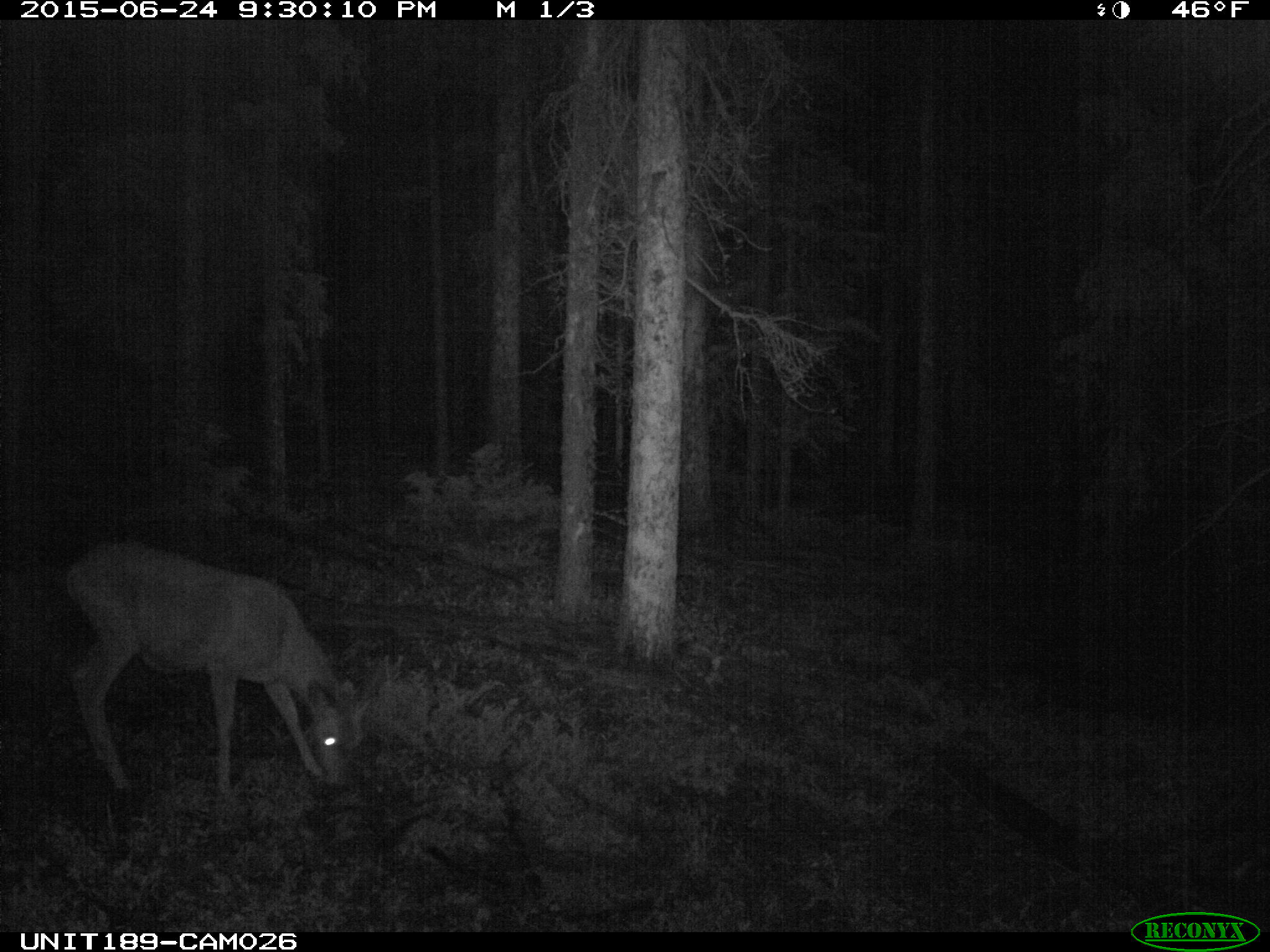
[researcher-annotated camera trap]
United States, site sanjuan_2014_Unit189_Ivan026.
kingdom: Animalia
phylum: Chordata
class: Mammalia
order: Artiodactyla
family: Cervidae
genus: Odocoileus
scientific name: Odocoileus hemionus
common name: mule deer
Odocoileus hemionus (mule deer).